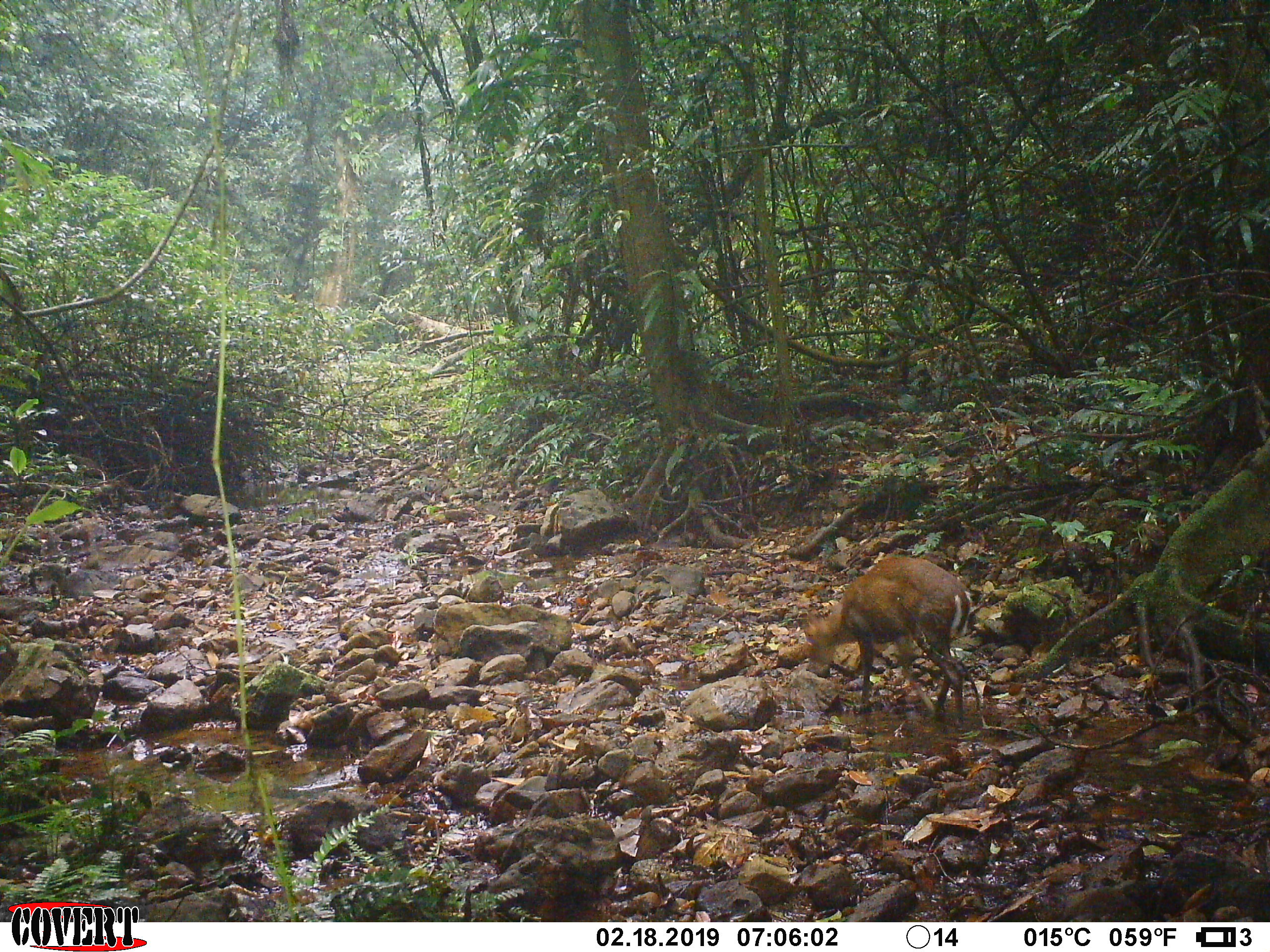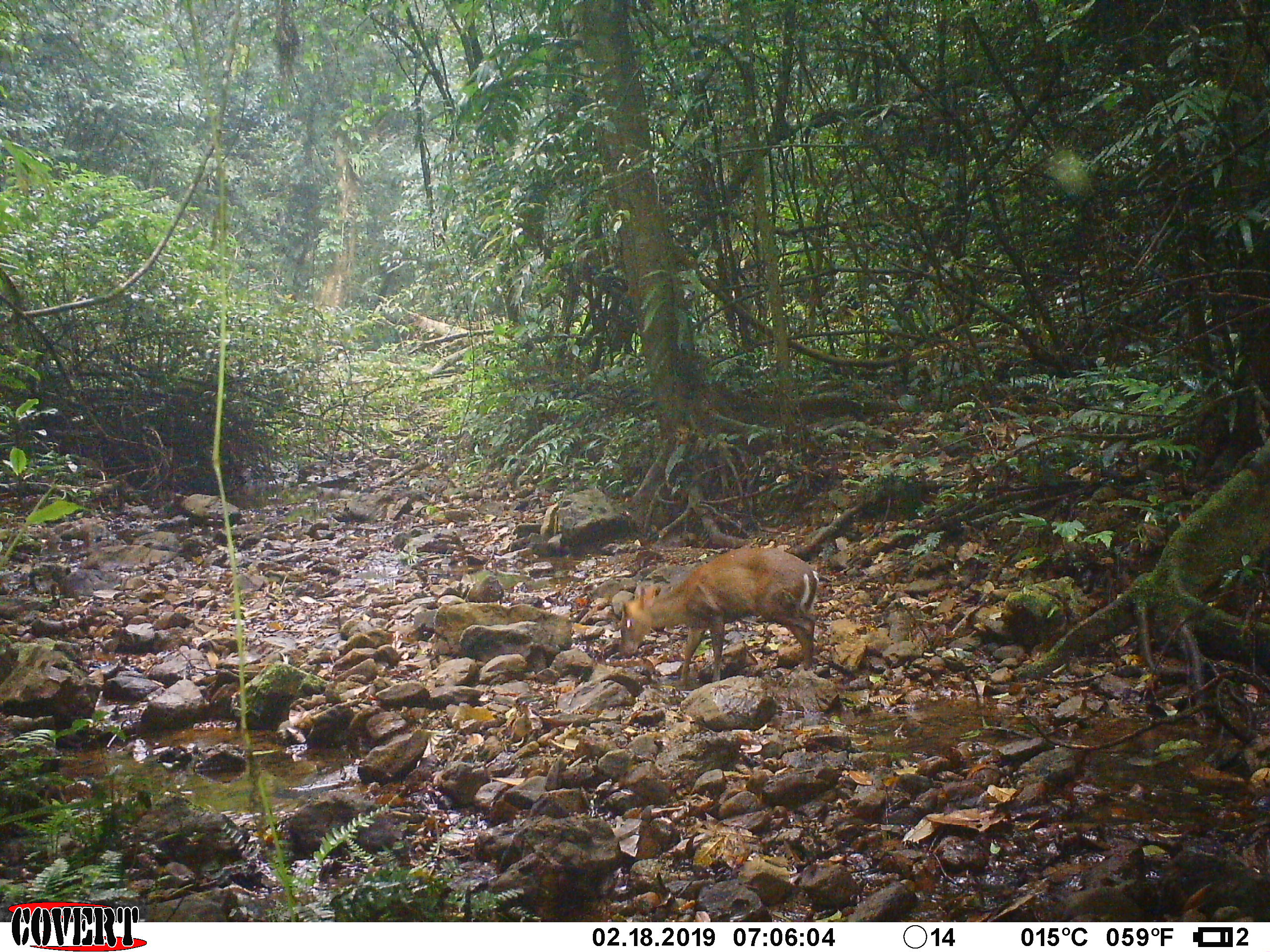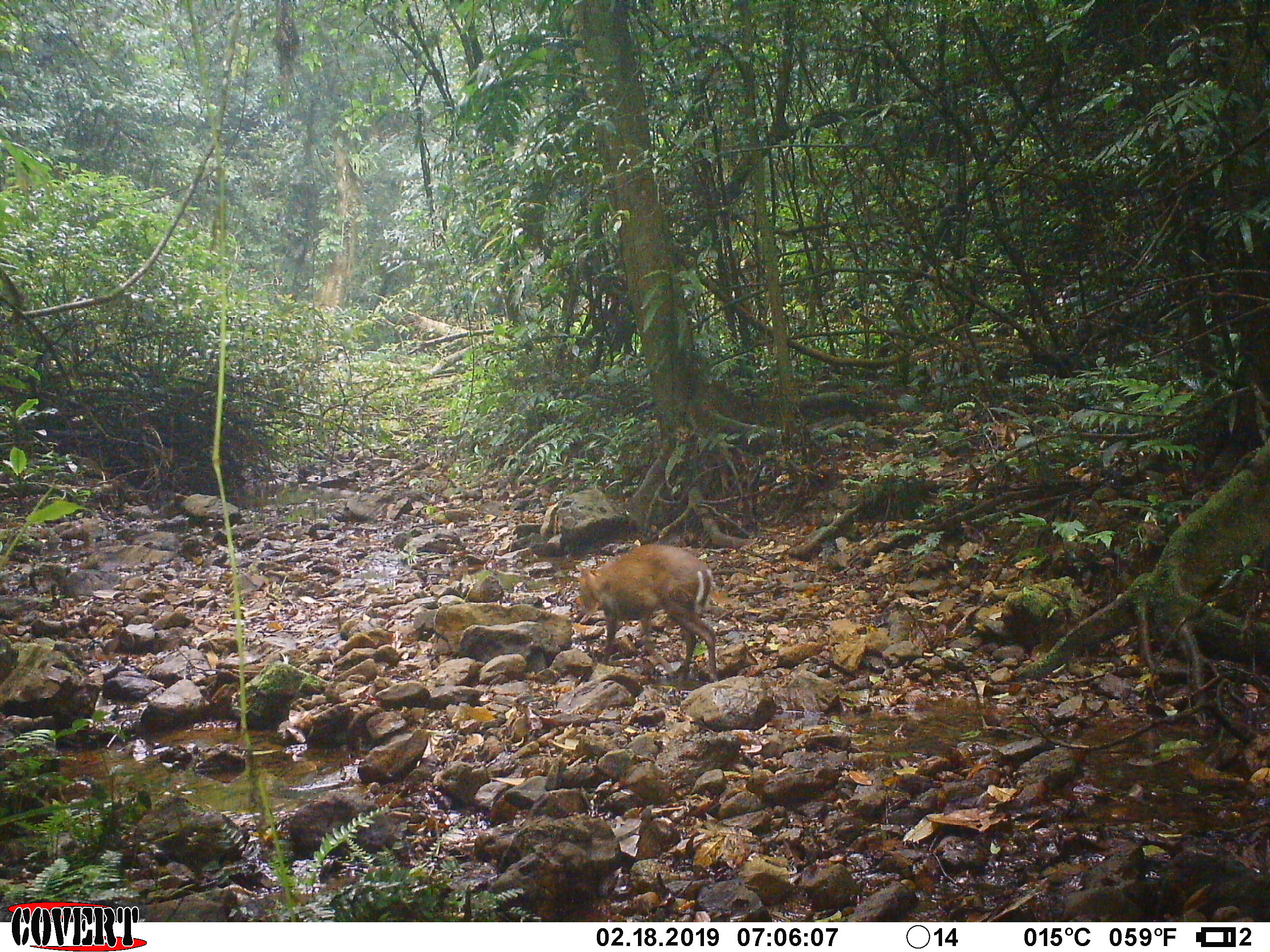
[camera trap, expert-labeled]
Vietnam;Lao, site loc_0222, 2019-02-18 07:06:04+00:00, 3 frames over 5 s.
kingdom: Animalia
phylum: Chordata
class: Mammalia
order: Artiodactyla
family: Cervidae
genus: Muntiacus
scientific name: Muntiacus rooseveltorum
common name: roosevelt's muntjac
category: roosevelts muntjac group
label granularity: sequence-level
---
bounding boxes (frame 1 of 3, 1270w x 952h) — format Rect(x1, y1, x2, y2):
roosevelts muntjac group: Rect(801, 556, 971, 723)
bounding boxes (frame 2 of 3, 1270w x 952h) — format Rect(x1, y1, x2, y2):
roosevelts muntjac group: Rect(618, 546, 820, 685)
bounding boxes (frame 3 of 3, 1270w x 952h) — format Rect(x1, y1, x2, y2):
roosevelts muntjac group: Rect(577, 544, 717, 683)